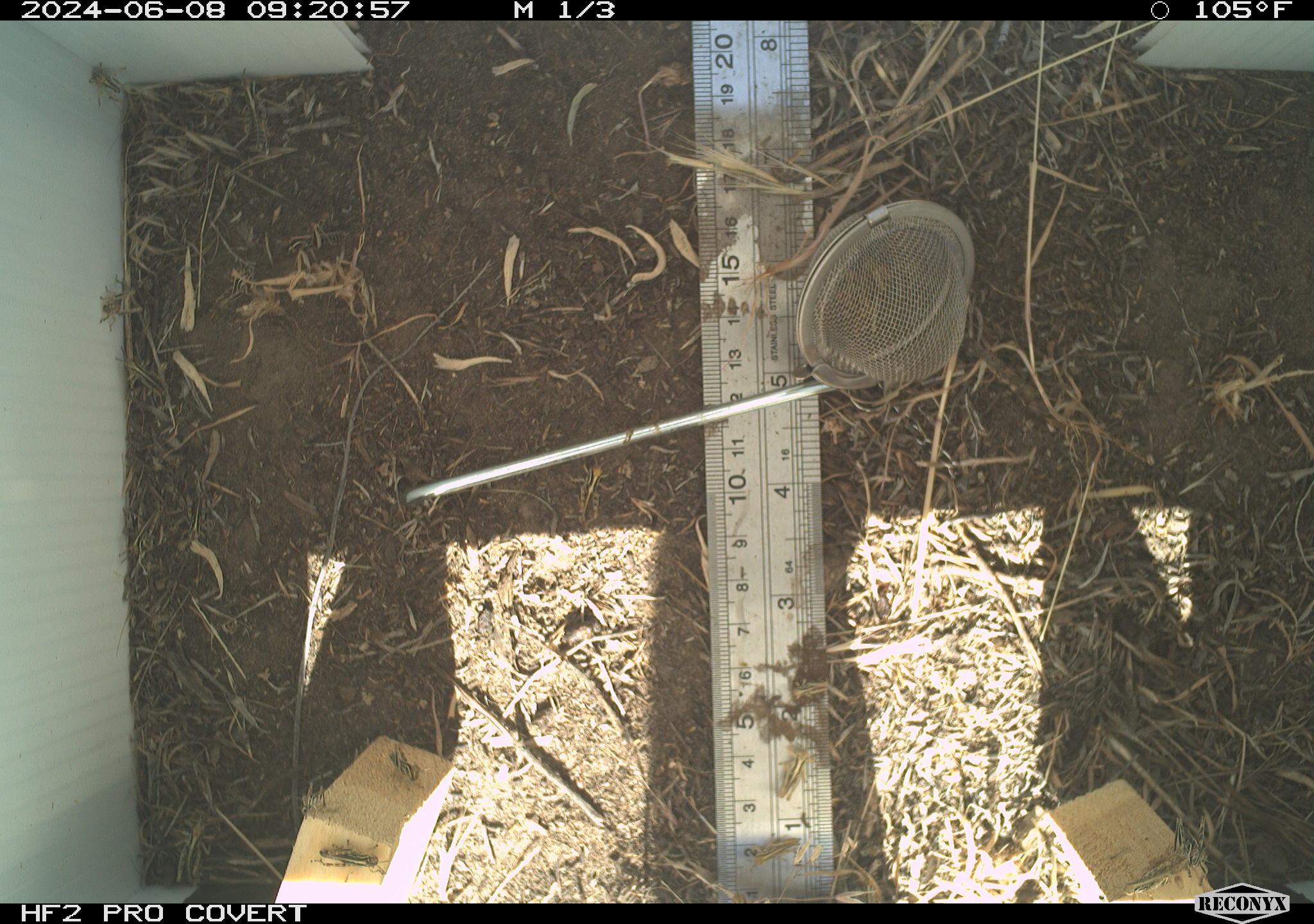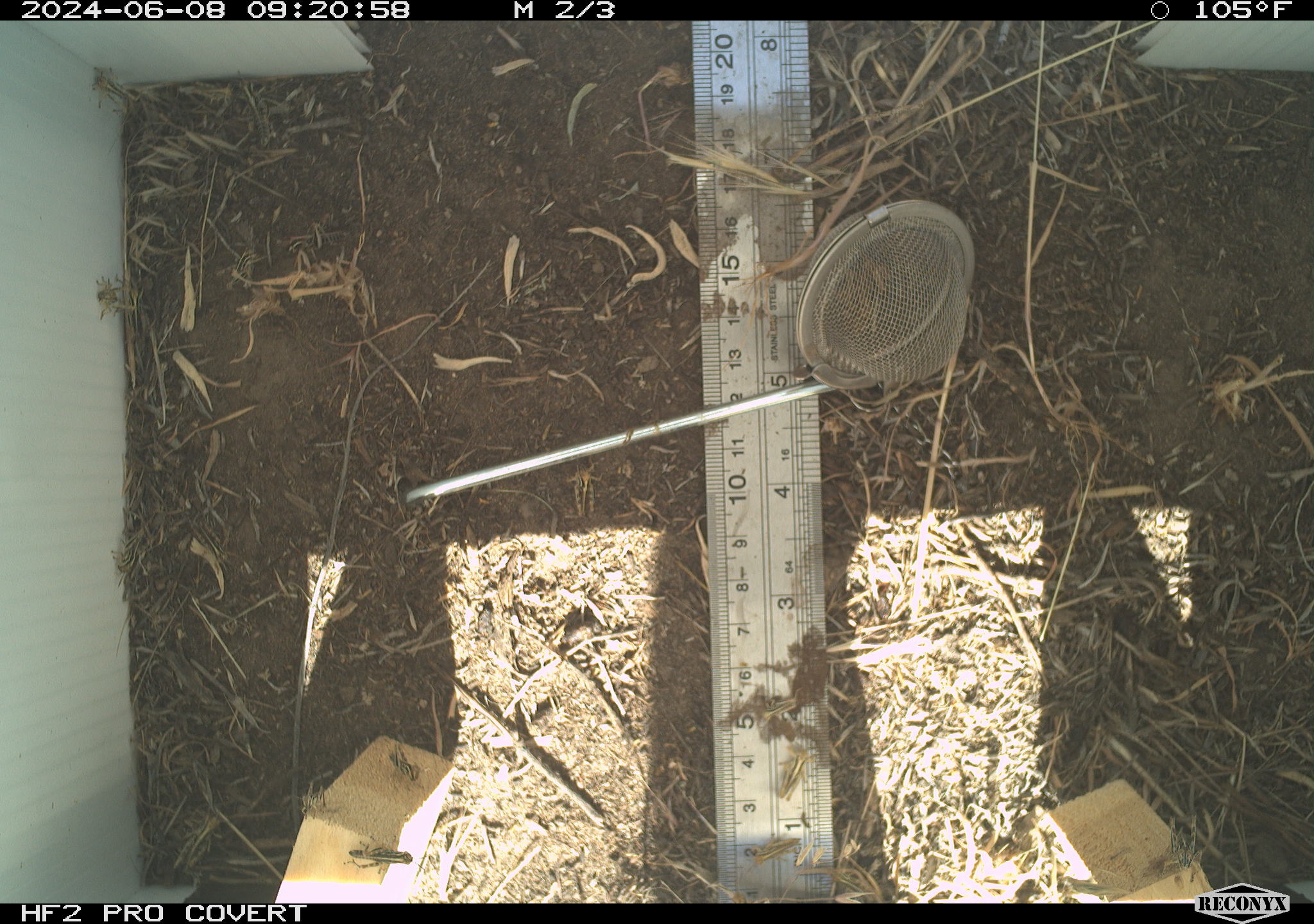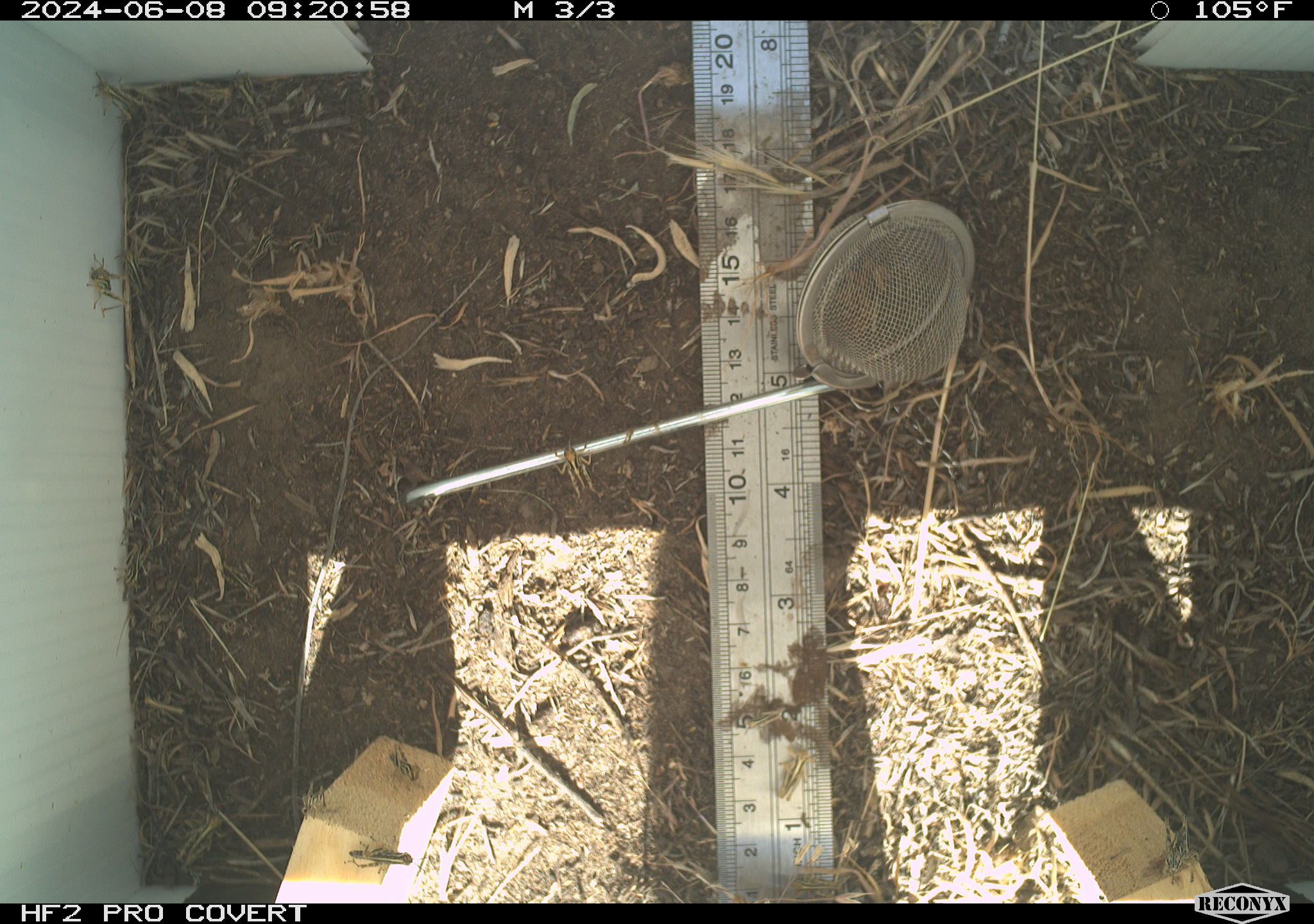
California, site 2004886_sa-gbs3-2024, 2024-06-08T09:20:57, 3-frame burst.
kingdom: Animalia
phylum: Arthropoda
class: Insecta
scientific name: Insecta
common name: insect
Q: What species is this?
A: Insect (Insecta).